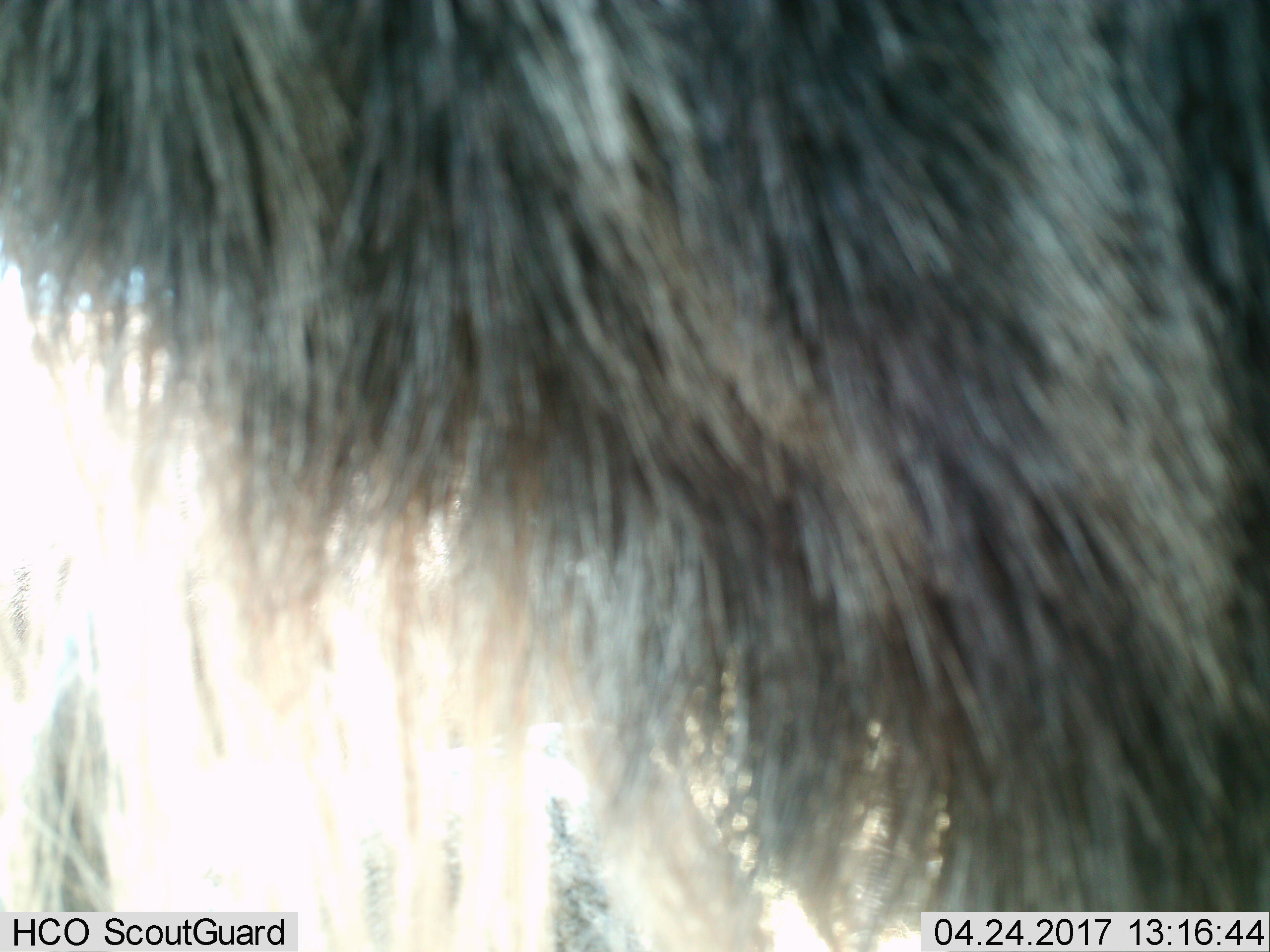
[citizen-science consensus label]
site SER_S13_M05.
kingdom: Animalia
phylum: Chordata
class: Mammalia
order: Artiodactyla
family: Bovidae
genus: Connochaetes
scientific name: Connochaetes taurinus taurinus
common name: blue wildebeest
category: wildebeestblue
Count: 1.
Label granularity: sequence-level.